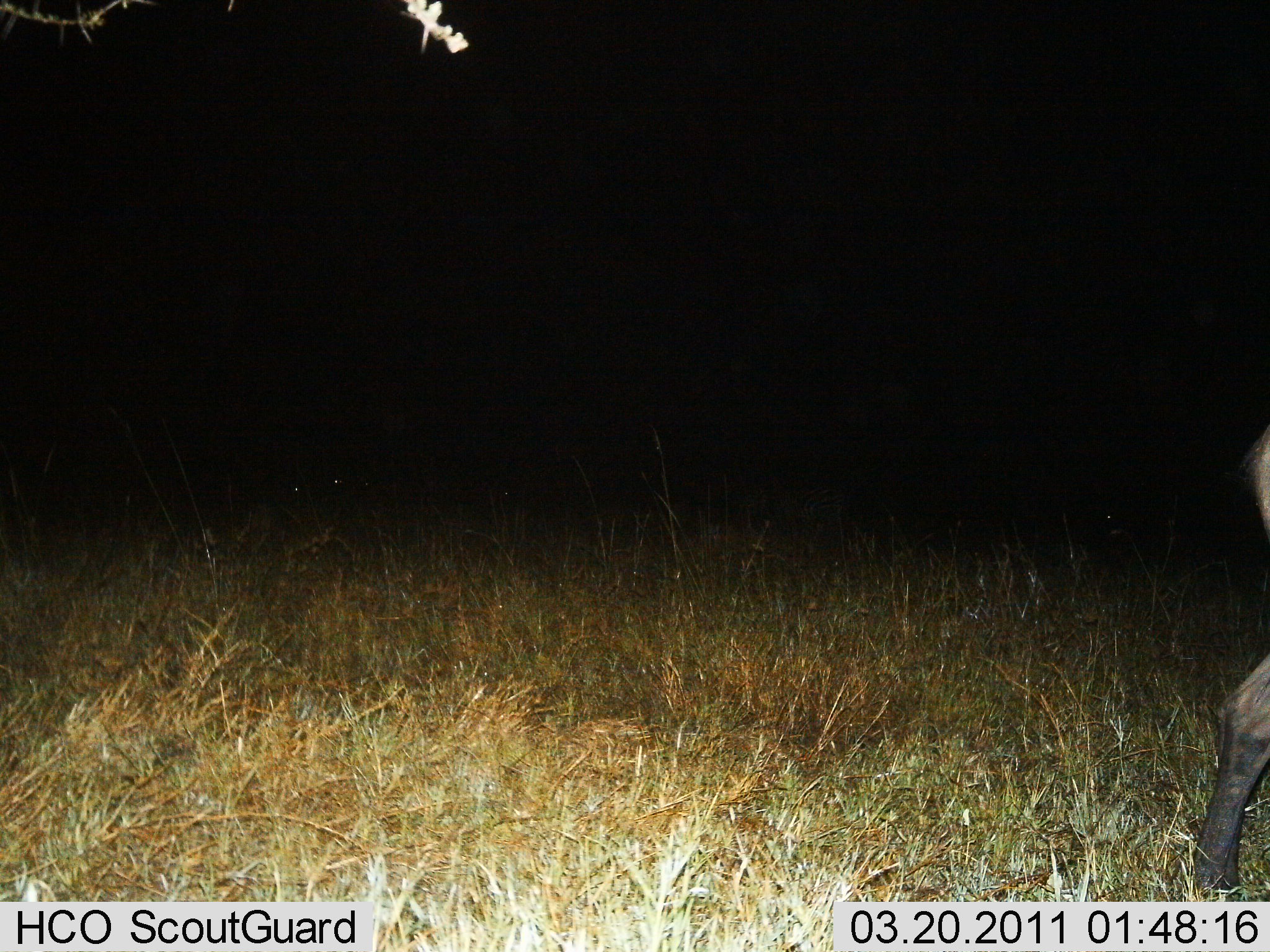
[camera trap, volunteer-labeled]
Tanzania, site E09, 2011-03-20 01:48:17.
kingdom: Animalia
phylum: Chordata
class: Mammalia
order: Artiodactyla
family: Bovidae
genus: Connochaetes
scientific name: Connochaetes taurinus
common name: blue wildebeest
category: wildebeest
Wildebeest (blue wildebeest) (Connochaetes taurinus), count 1. Behavior (volunteer vote fractions): standing 50%, resting 0%, moving 50%, interacting 0%. Young present (vote fraction): 0%. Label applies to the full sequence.